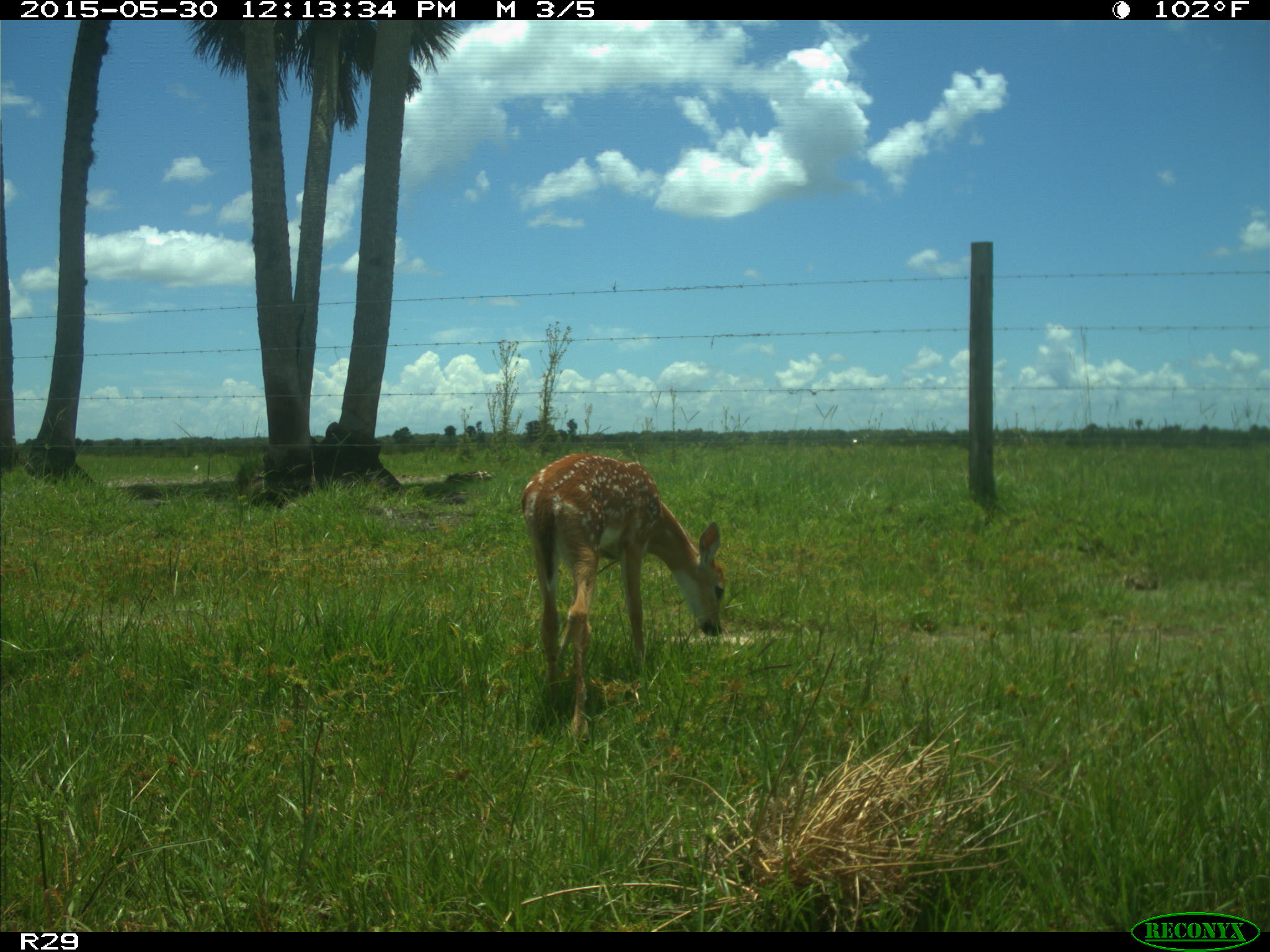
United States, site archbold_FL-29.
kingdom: Animalia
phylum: Chordata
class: Mammalia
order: Artiodactyla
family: Cervidae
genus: Odocoileus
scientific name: Odocoileus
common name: deer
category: unidentified deer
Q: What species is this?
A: Unidentified deer (deer) (Odocoileus).